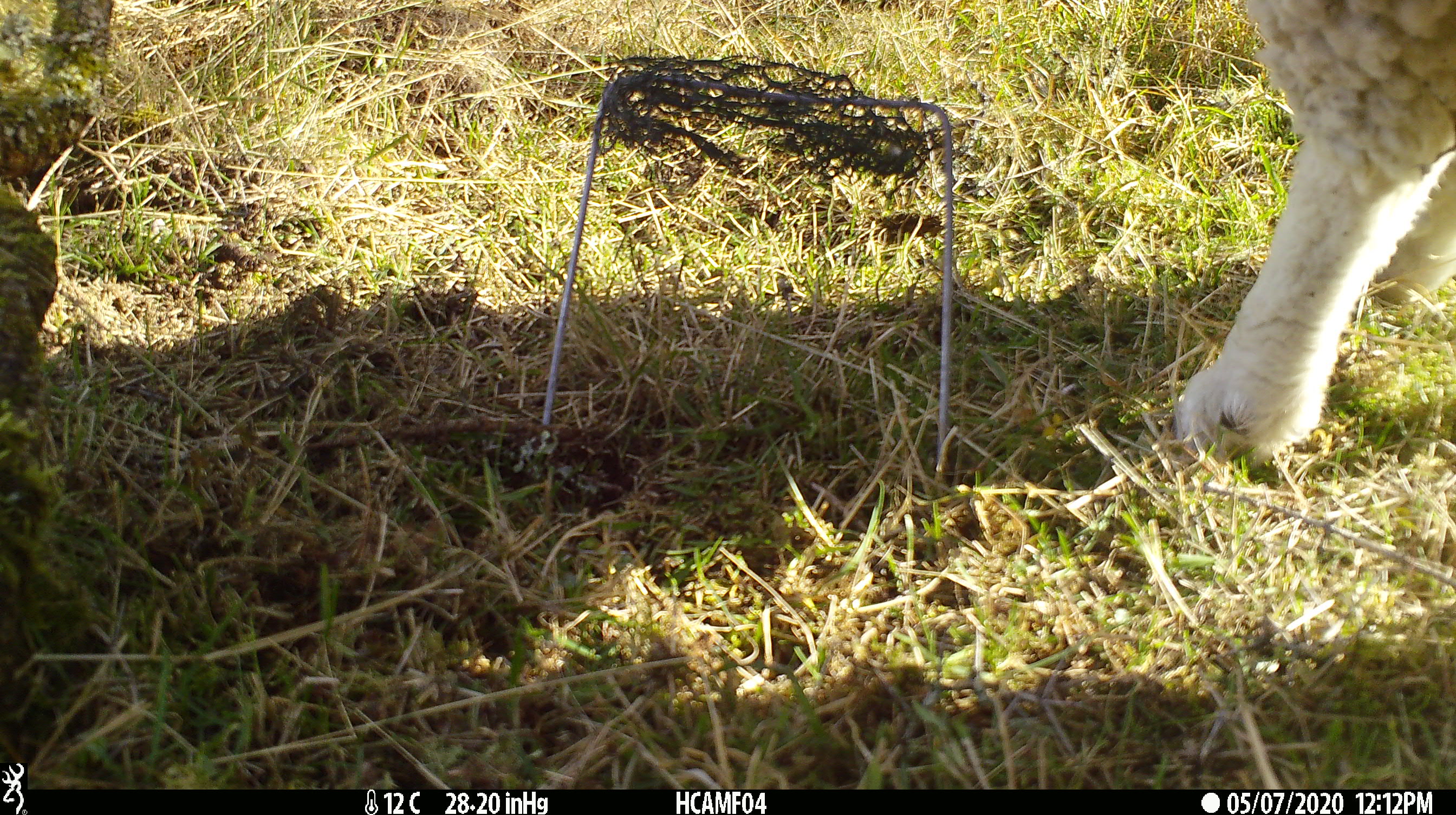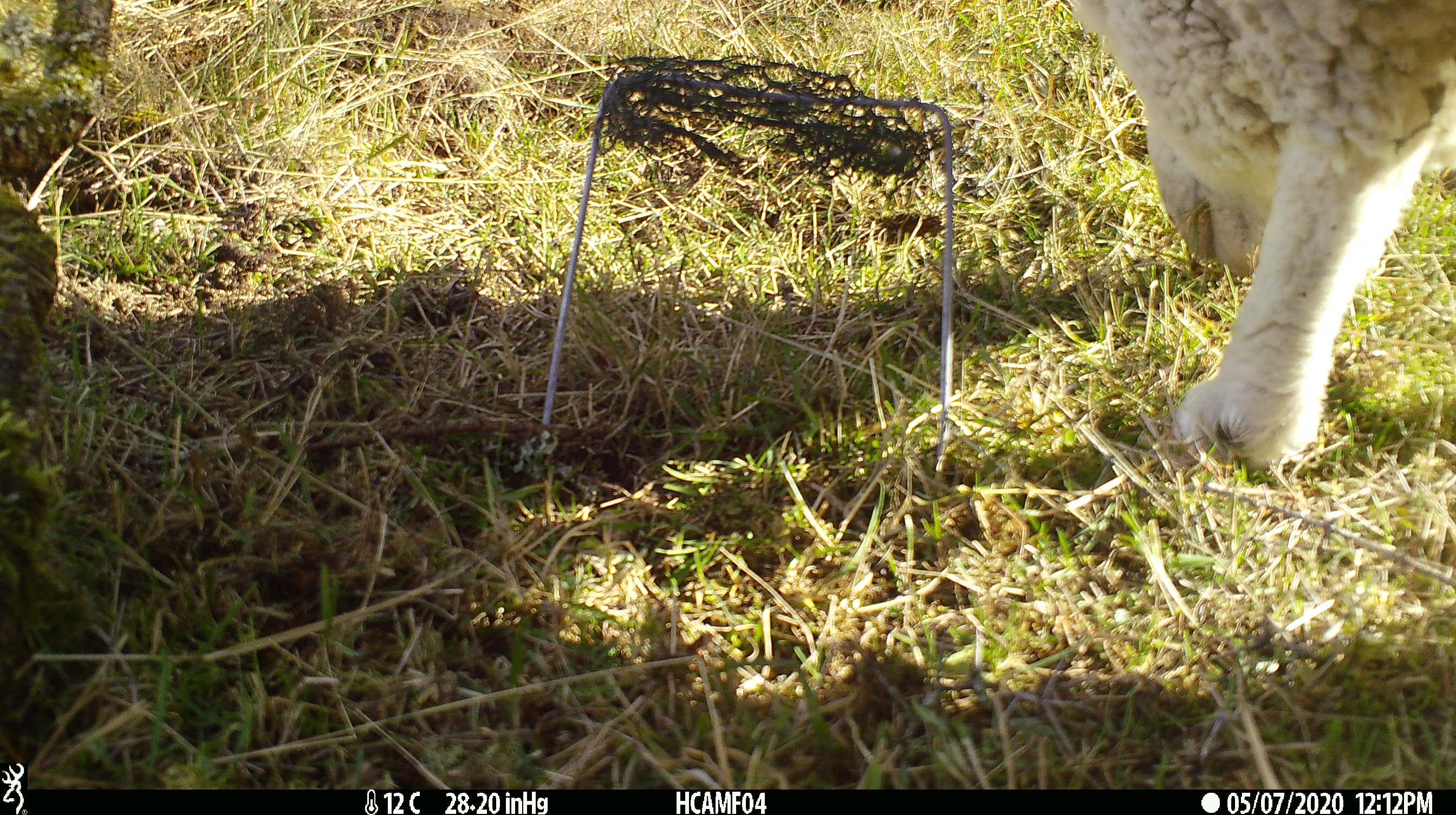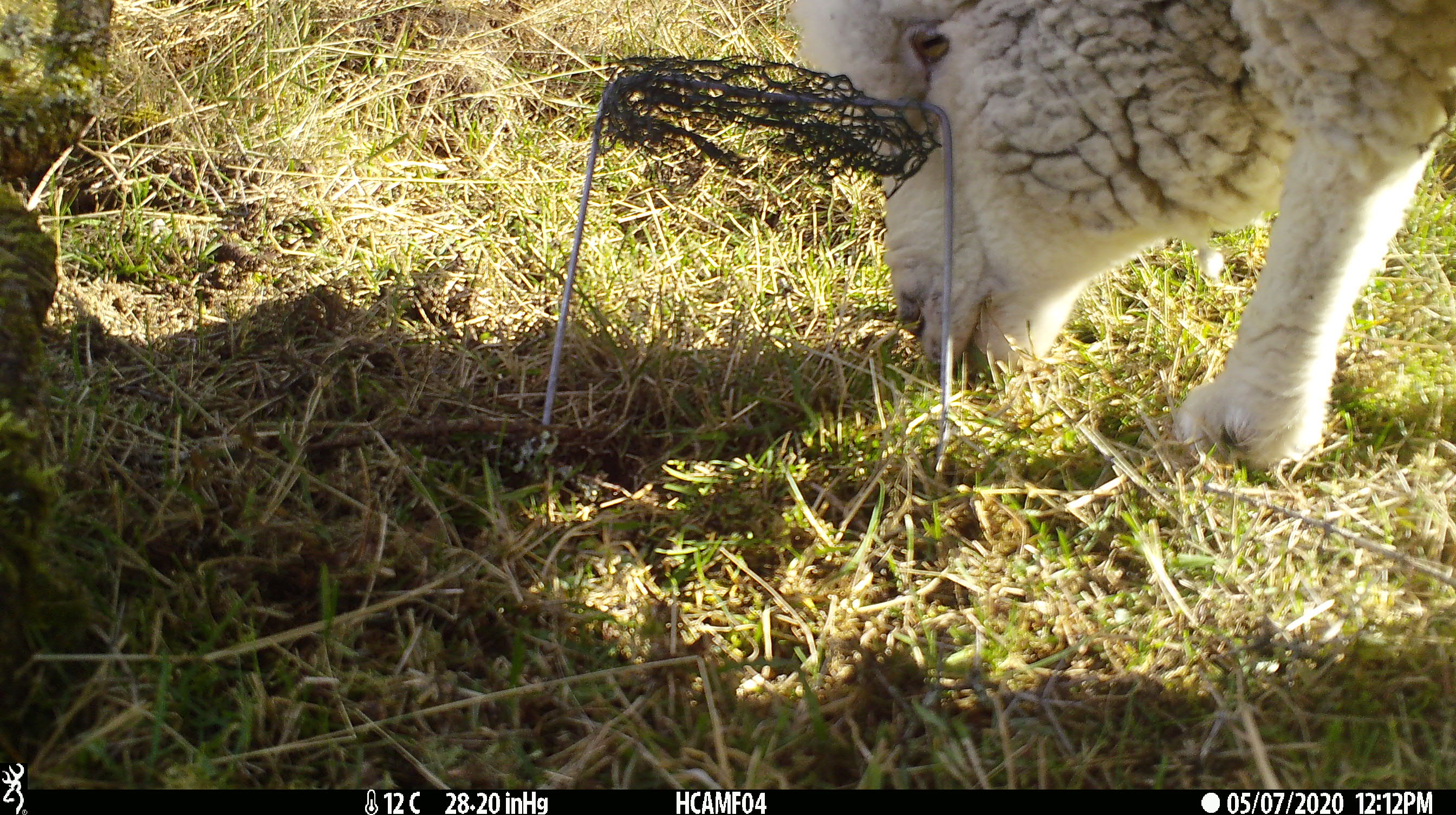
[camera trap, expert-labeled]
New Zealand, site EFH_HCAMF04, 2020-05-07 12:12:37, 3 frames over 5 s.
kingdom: Animalia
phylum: Chordata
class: Mammalia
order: Artiodactyla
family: Bovidae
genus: Ovis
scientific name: Ovis aries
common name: domestic sheep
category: sheep